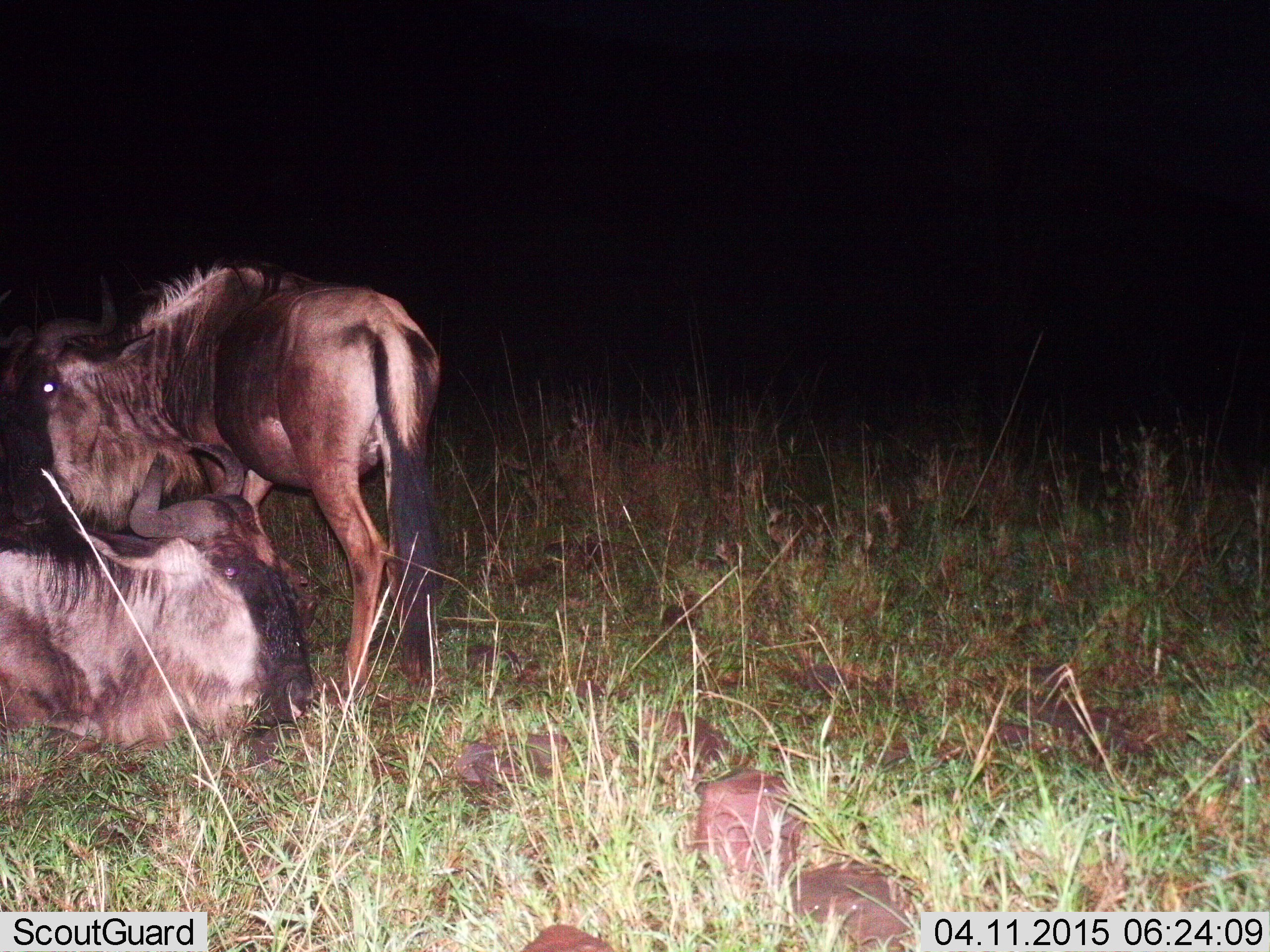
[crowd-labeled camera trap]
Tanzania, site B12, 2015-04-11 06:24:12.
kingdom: Animalia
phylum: Chordata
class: Mammalia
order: Artiodactyla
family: Bovidae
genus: Connochaetes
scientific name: Connochaetes taurinus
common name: blue wildebeest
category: wildebeest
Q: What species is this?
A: Wildebeest (blue wildebeest) (Connochaetes taurinus).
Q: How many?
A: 2.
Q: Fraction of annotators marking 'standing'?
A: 90%.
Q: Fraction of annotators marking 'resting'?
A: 100%.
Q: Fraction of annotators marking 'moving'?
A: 0%.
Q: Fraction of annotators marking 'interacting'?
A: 0%.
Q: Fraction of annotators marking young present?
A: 0%.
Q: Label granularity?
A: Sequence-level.